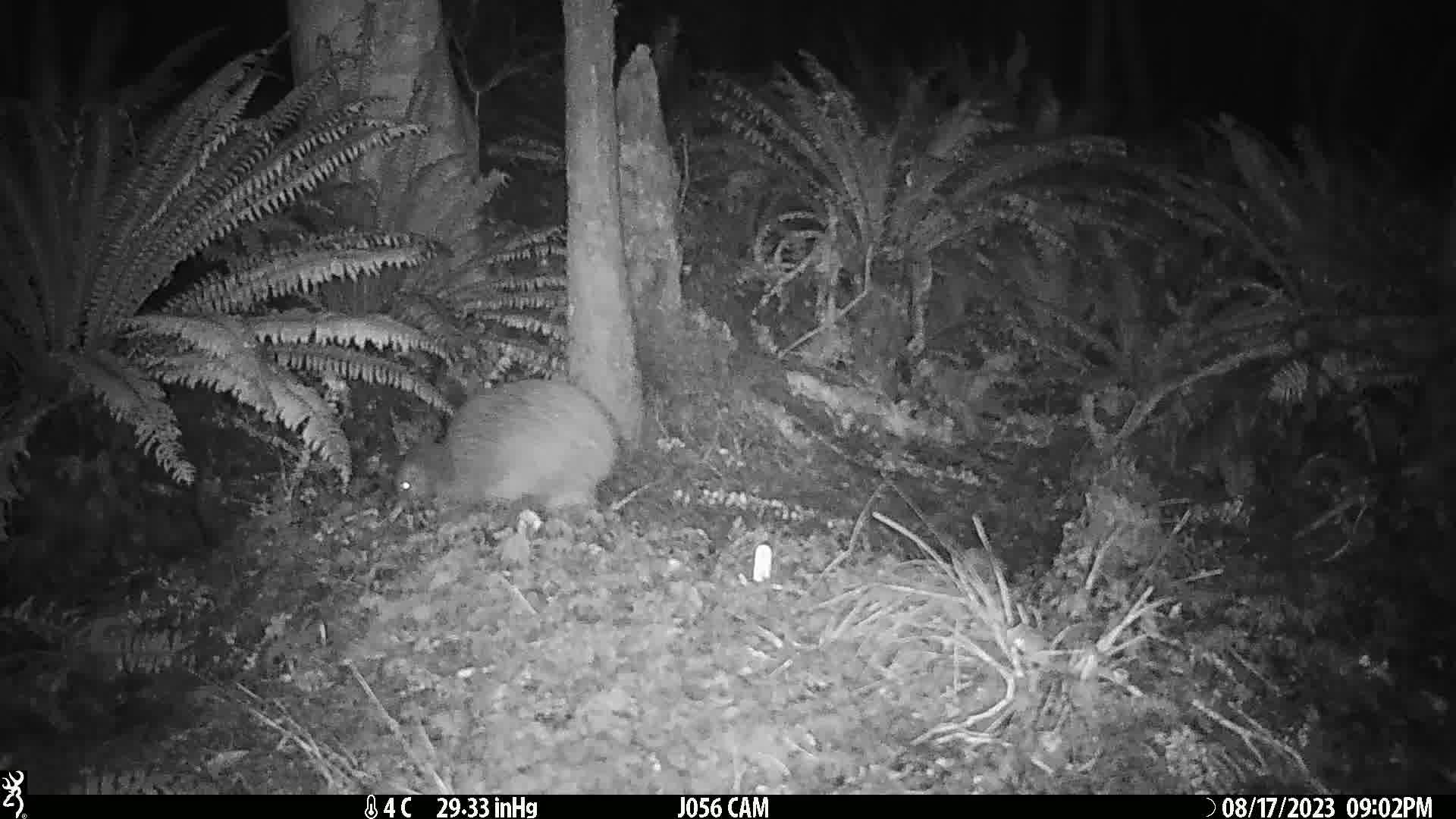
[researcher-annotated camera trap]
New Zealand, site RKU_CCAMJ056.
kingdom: Animalia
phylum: Chordata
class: Aves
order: Apterygiformes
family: Apterygidae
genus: Apteryx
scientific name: Apteryx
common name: kiwi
Kiwi (Apteryx).